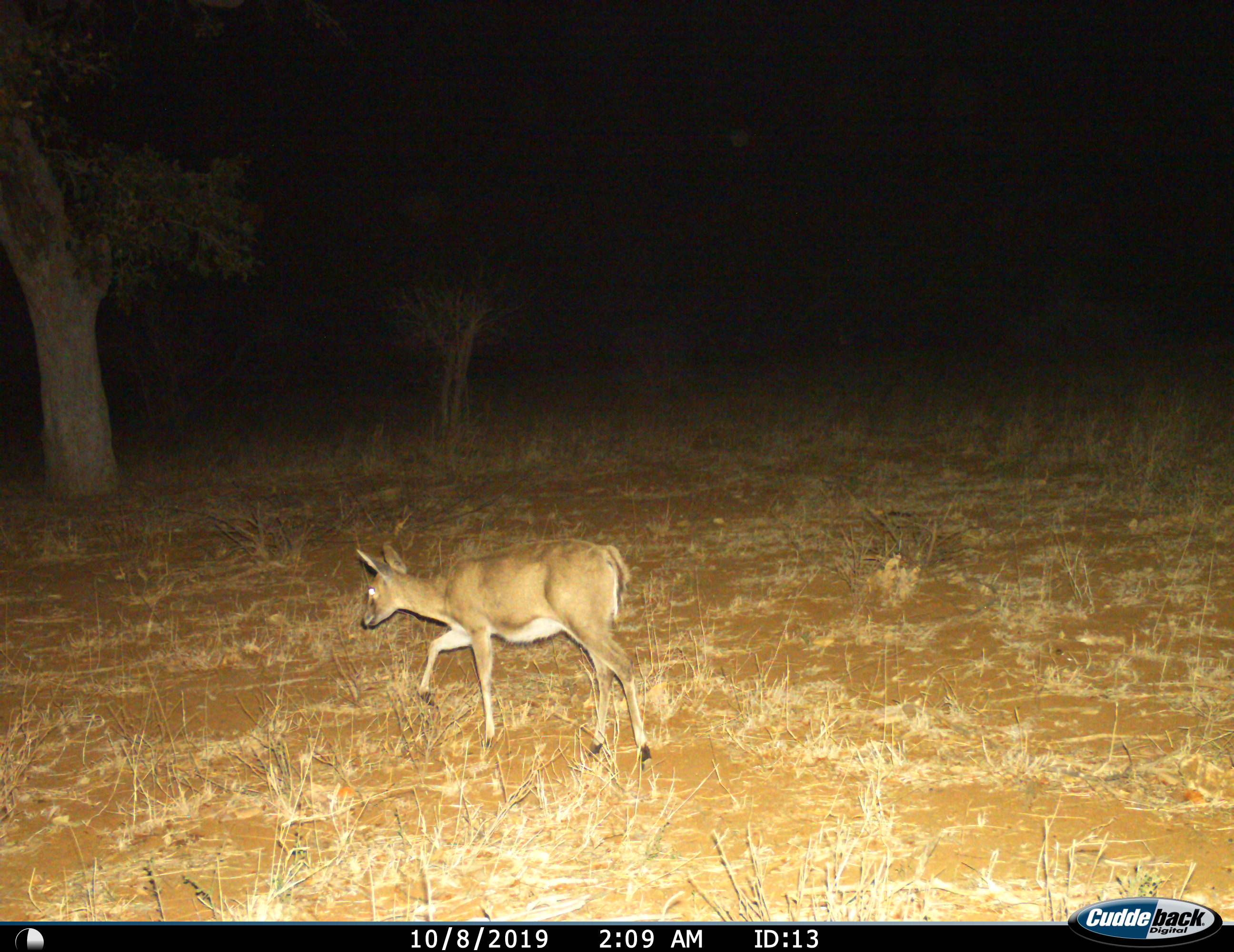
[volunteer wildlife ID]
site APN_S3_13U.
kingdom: Animalia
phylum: Chordata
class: Mammalia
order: Artiodactyla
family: Bovidae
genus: Sylvicapra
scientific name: Sylvicapra grimmia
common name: common duiker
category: duikercommongrey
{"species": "duikercommongrey (common duiker) (Sylvicapra grimmia)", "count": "1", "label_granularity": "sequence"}